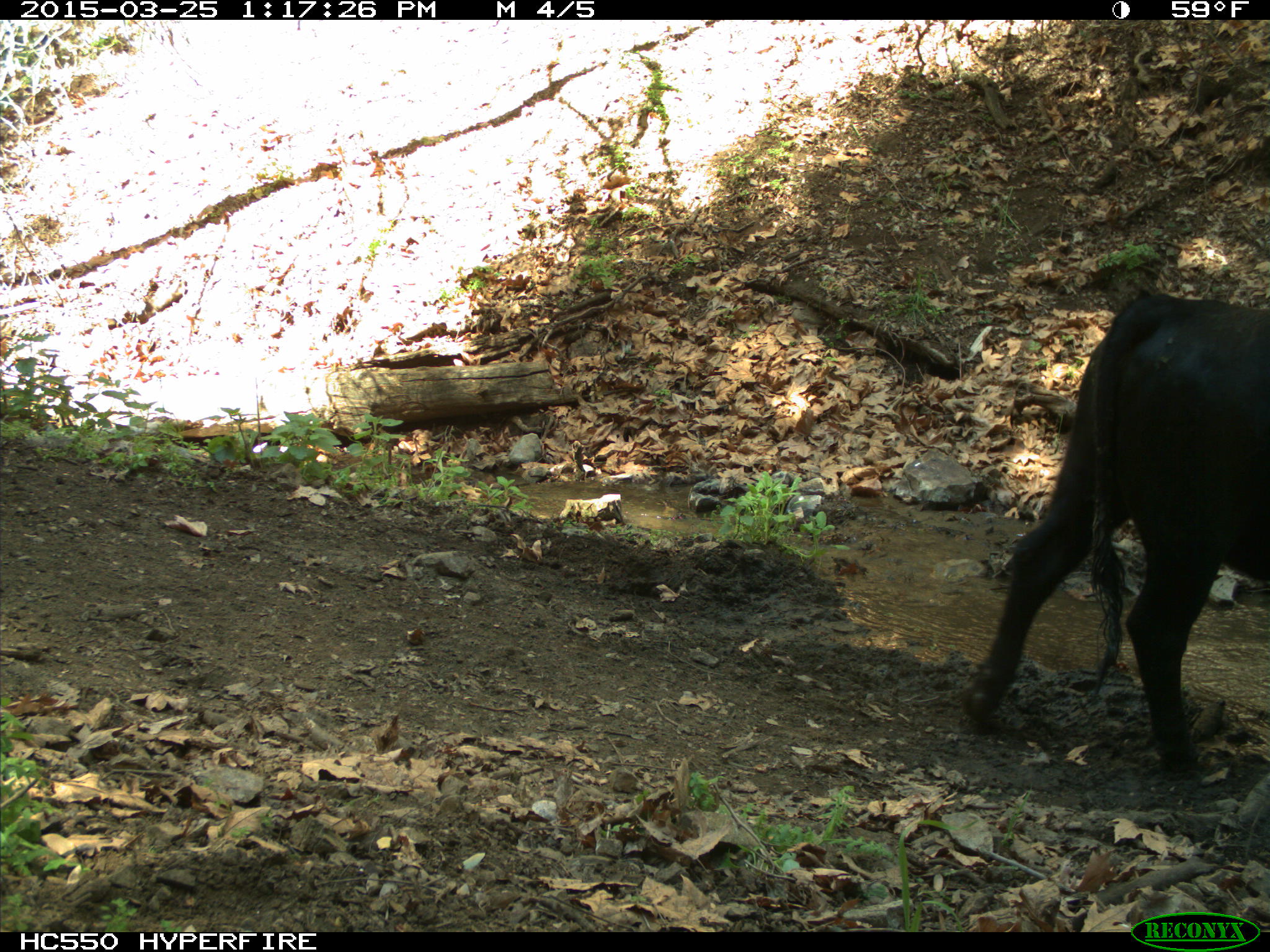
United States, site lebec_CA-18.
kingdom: Animalia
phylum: Chordata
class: Mammalia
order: Artiodactyla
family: Bovidae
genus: Bos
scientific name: Bos taurus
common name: domestic cow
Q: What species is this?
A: Bos taurus (domestic cow).